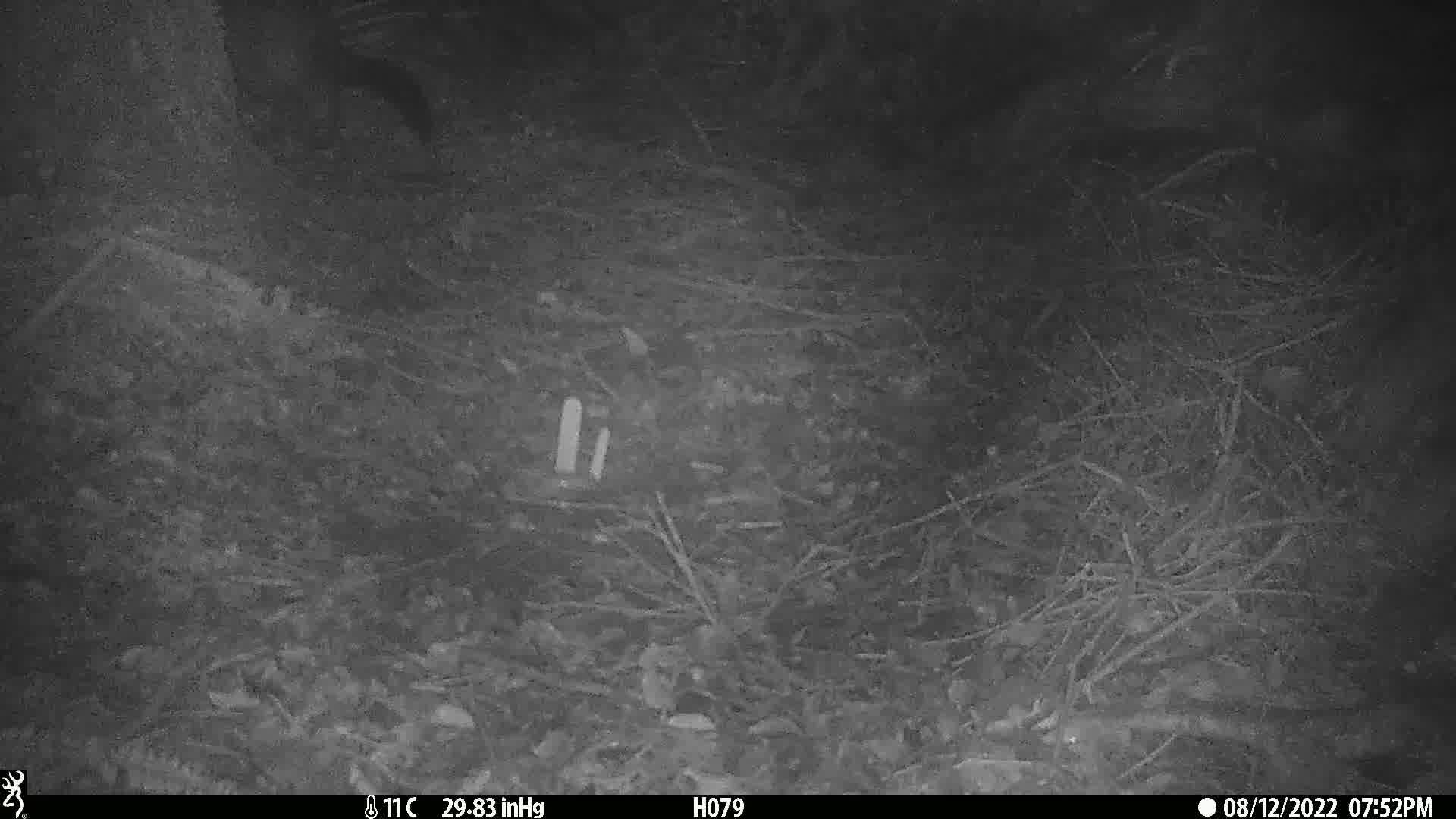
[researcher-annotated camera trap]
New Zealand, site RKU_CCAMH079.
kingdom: Animalia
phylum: Chordata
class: Mammalia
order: Diprotodontia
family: Phalangeridae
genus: Trichosurus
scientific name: Trichosurus vulpecula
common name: common brushtail possum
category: possum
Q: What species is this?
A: Possum (common brushtail possum) (Trichosurus vulpecula).